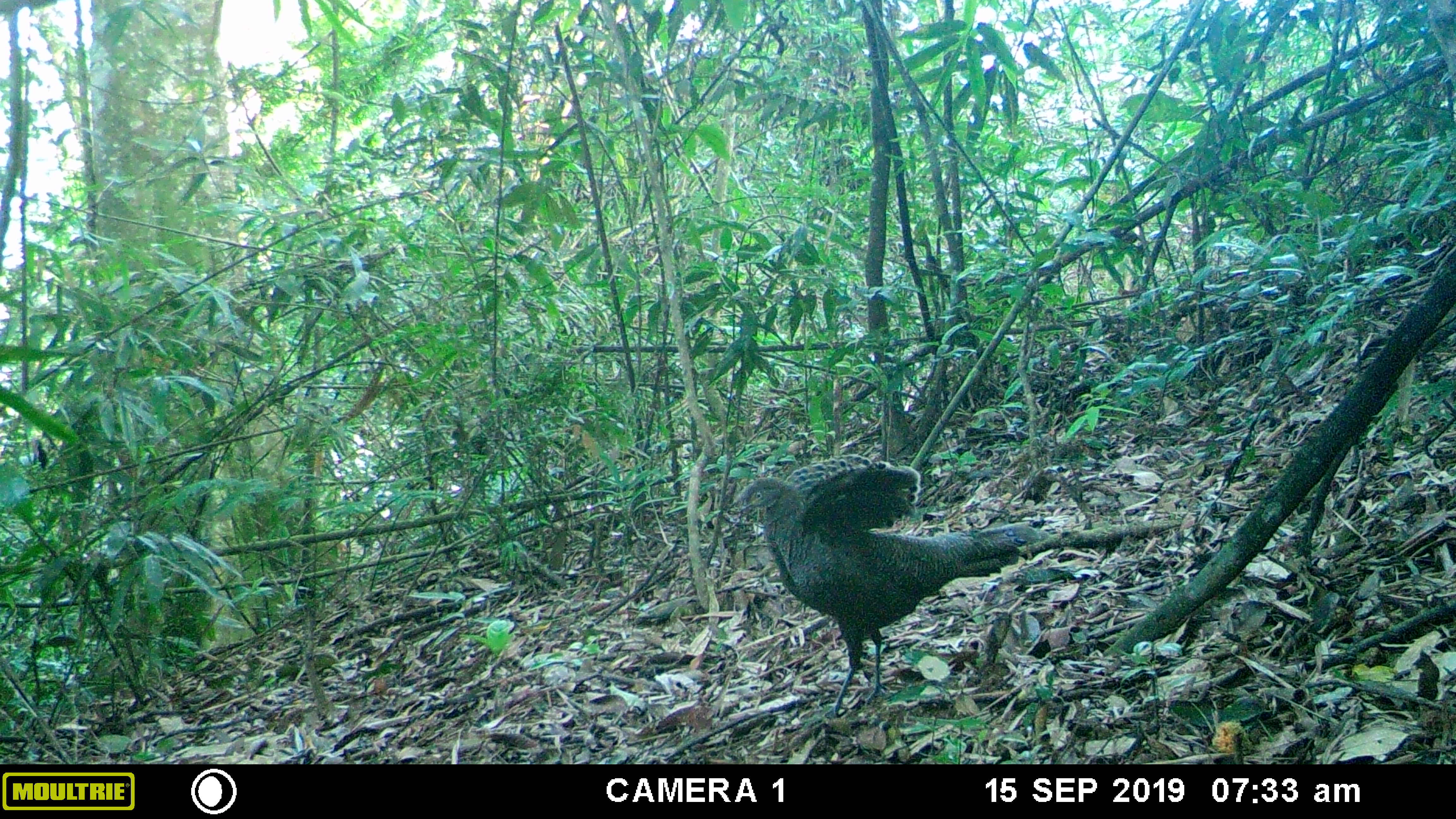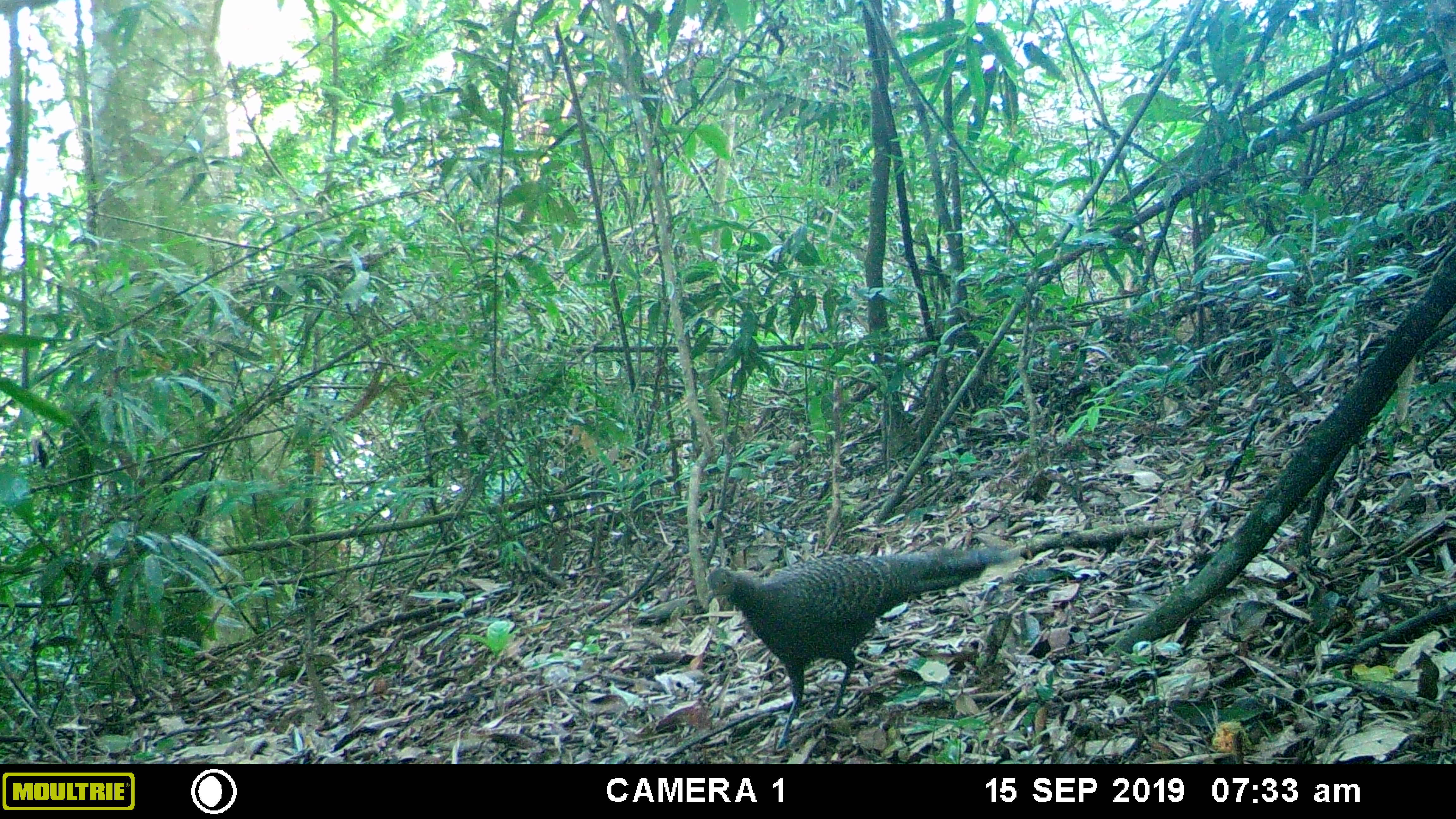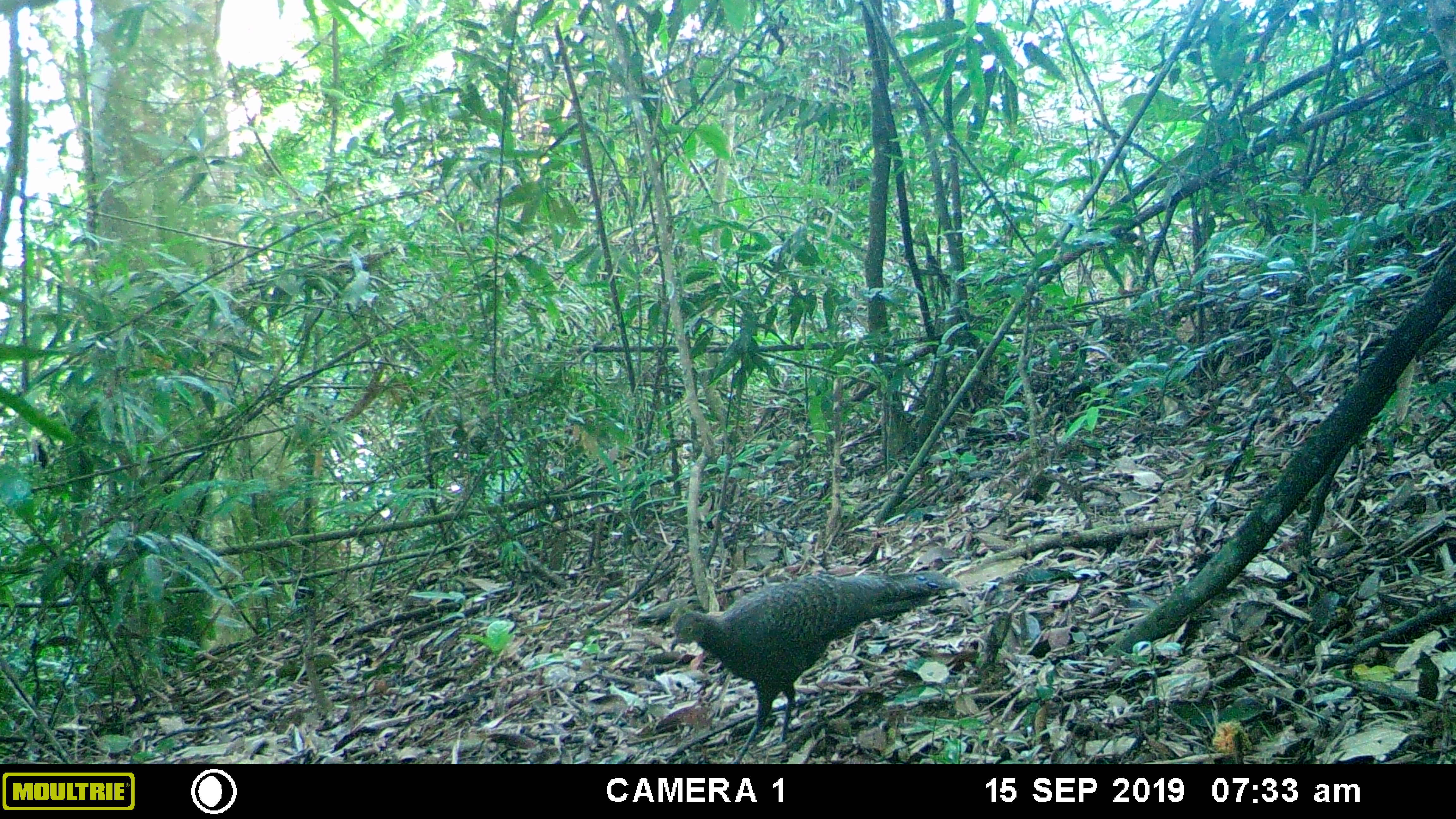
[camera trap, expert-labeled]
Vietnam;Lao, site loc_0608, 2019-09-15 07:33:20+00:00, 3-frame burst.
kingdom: Animalia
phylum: Chordata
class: Aves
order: Galliformes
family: Phasianidae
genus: Polyplectron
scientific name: Polyplectron bicalcaratum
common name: gray peacock-pheasant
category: grey peacock pheasant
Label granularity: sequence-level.